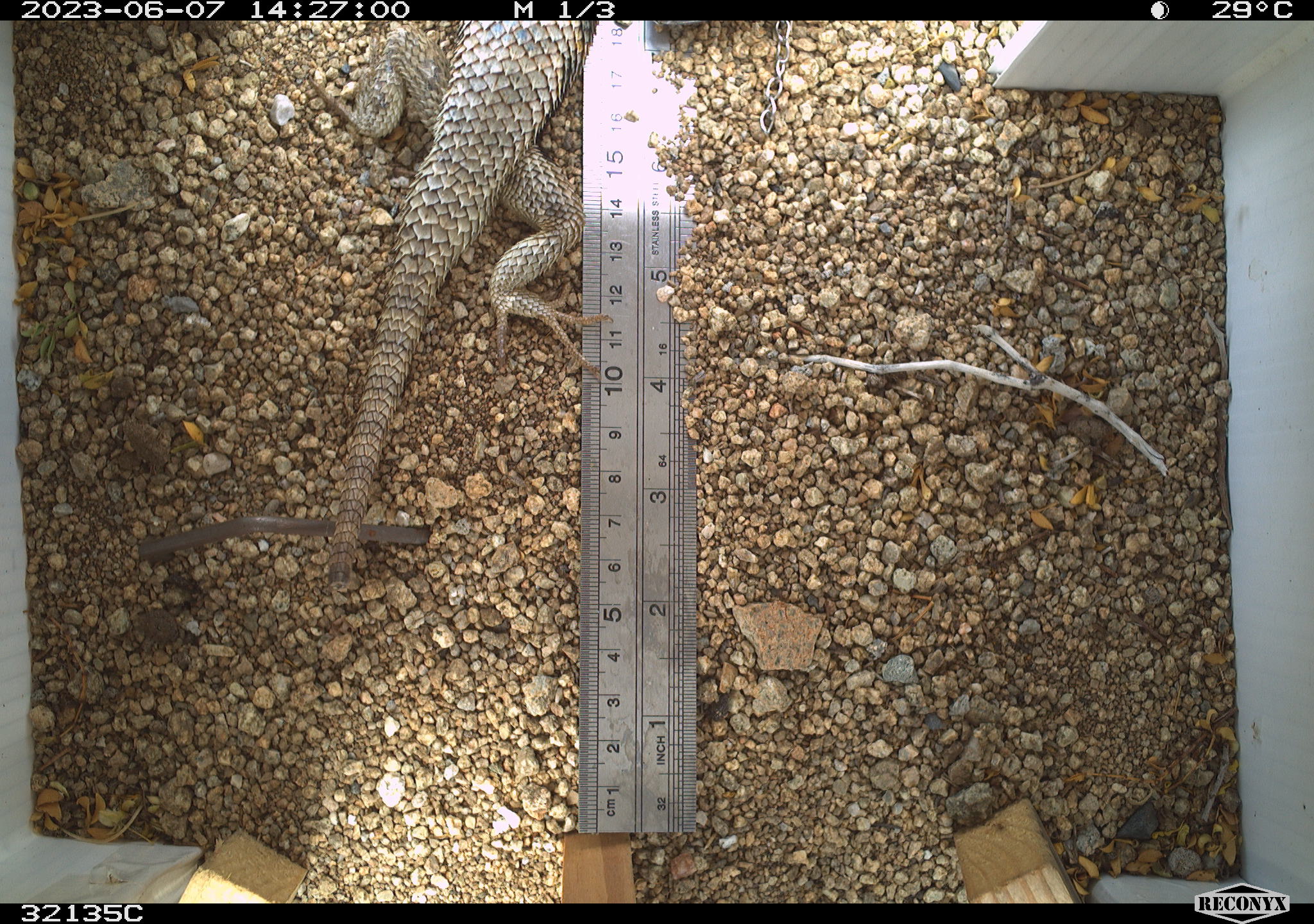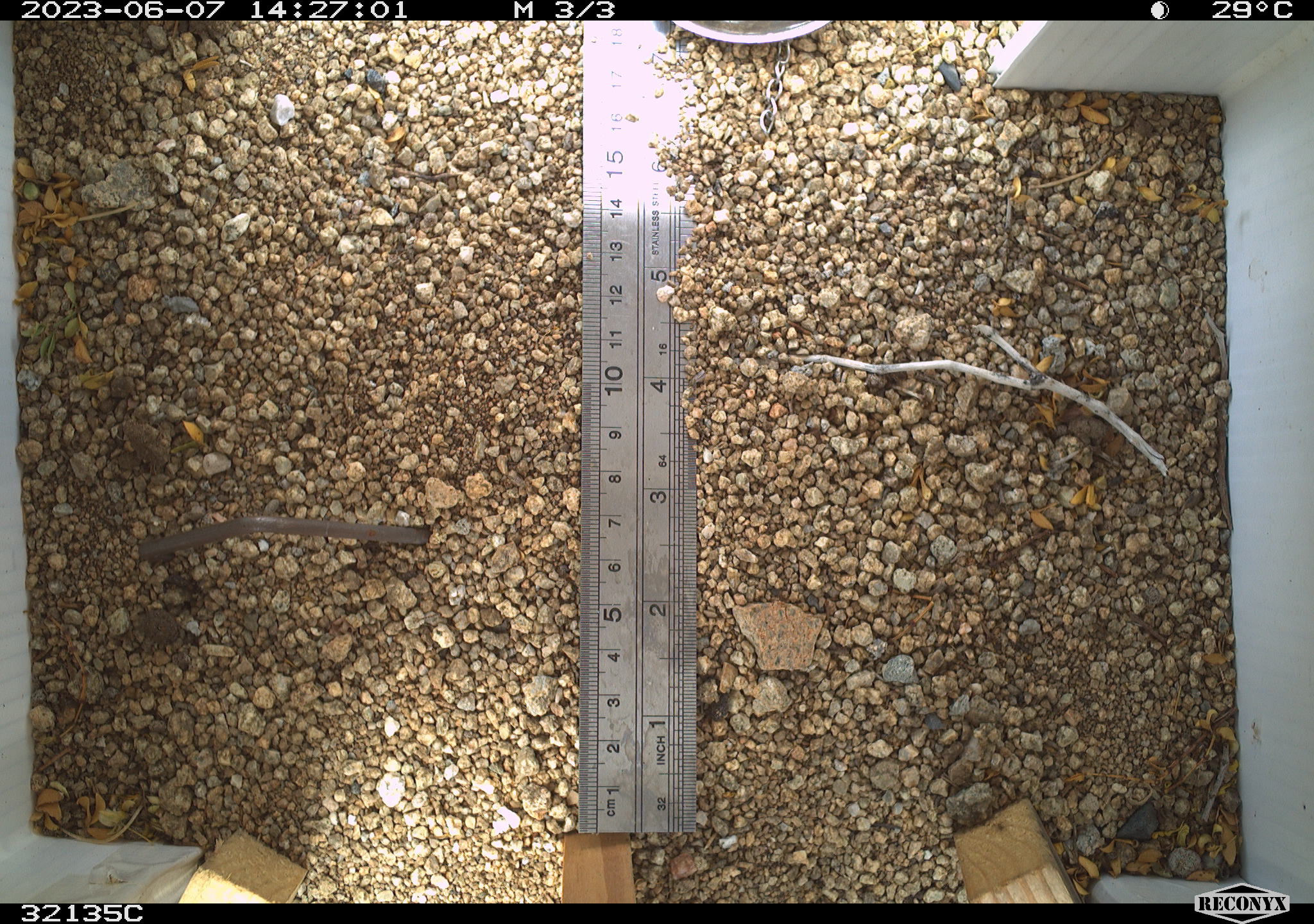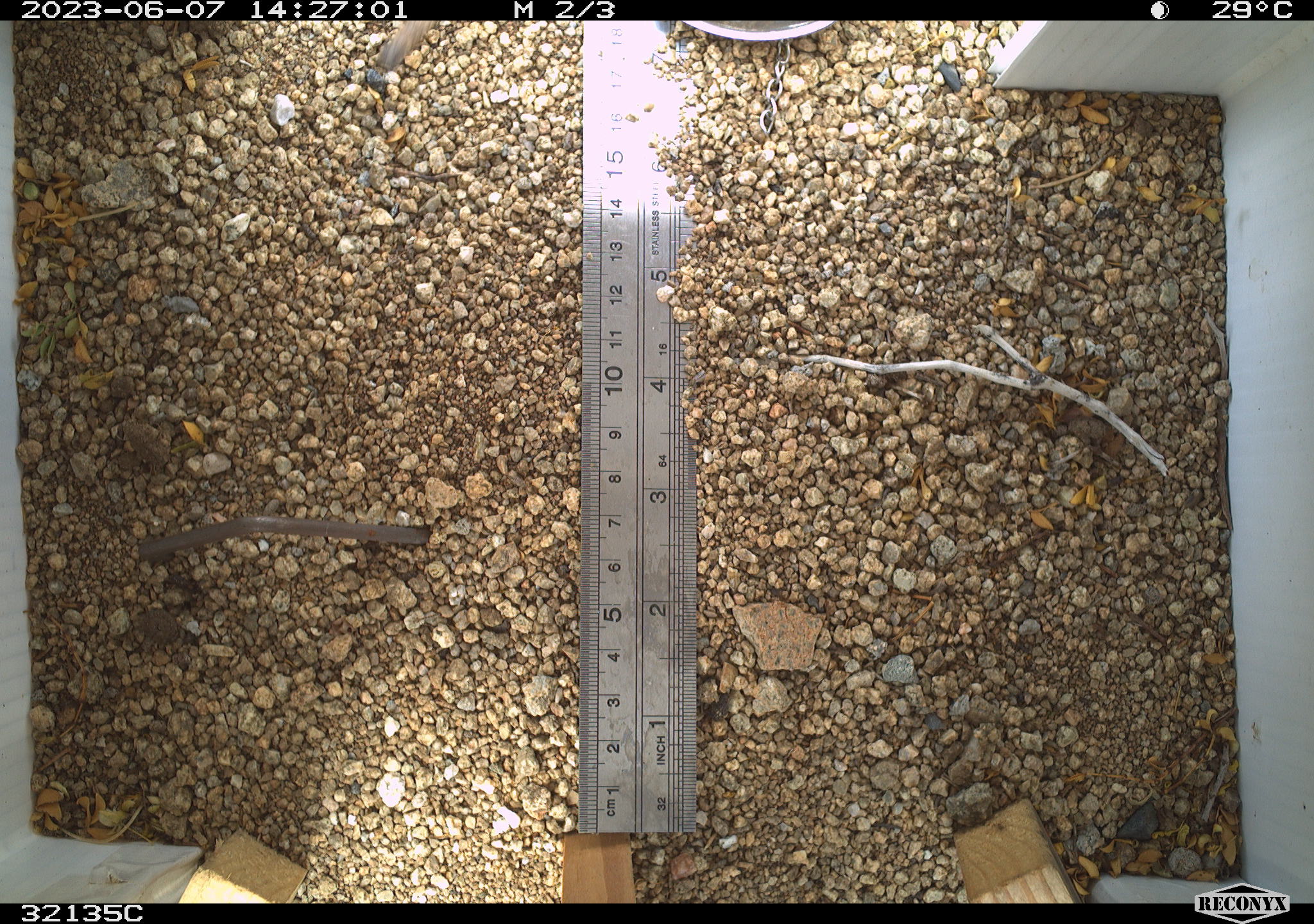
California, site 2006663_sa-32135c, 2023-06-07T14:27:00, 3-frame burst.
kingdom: Animalia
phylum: Chordata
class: Reptilia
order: Squamata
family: Phrynosomatidae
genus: Sceloporus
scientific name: Sceloporus uniformis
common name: yellow-backed spiny lizard